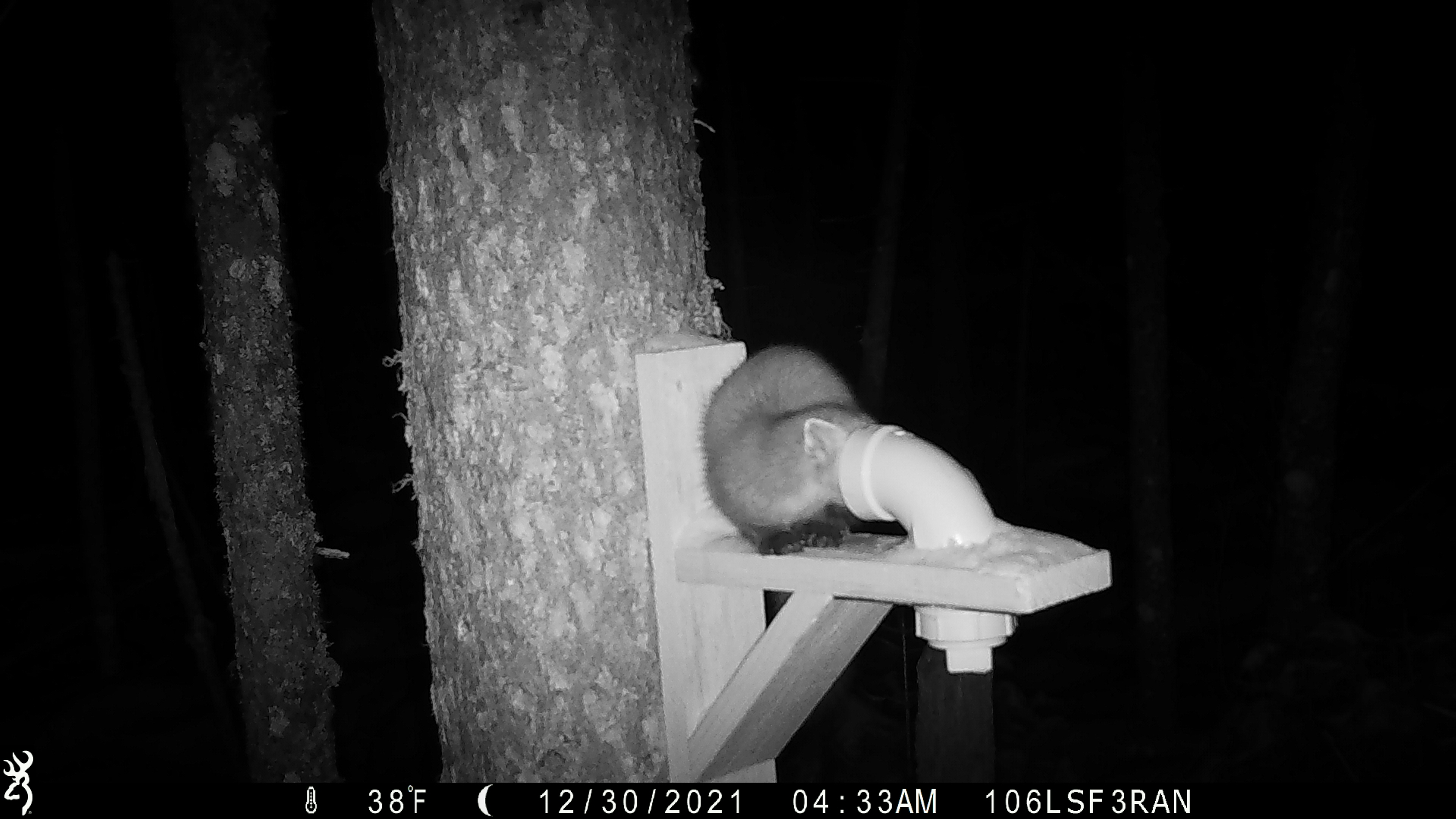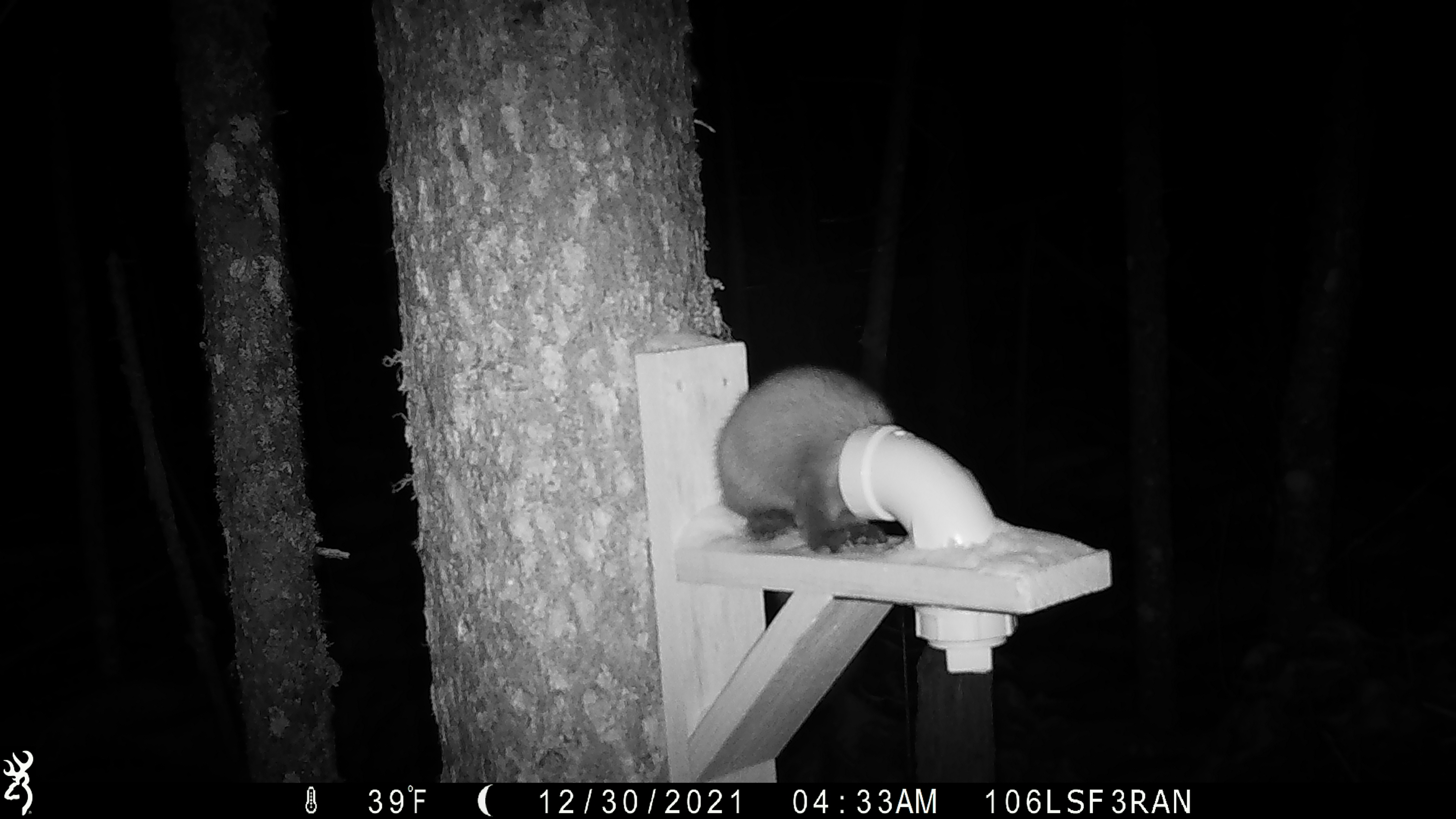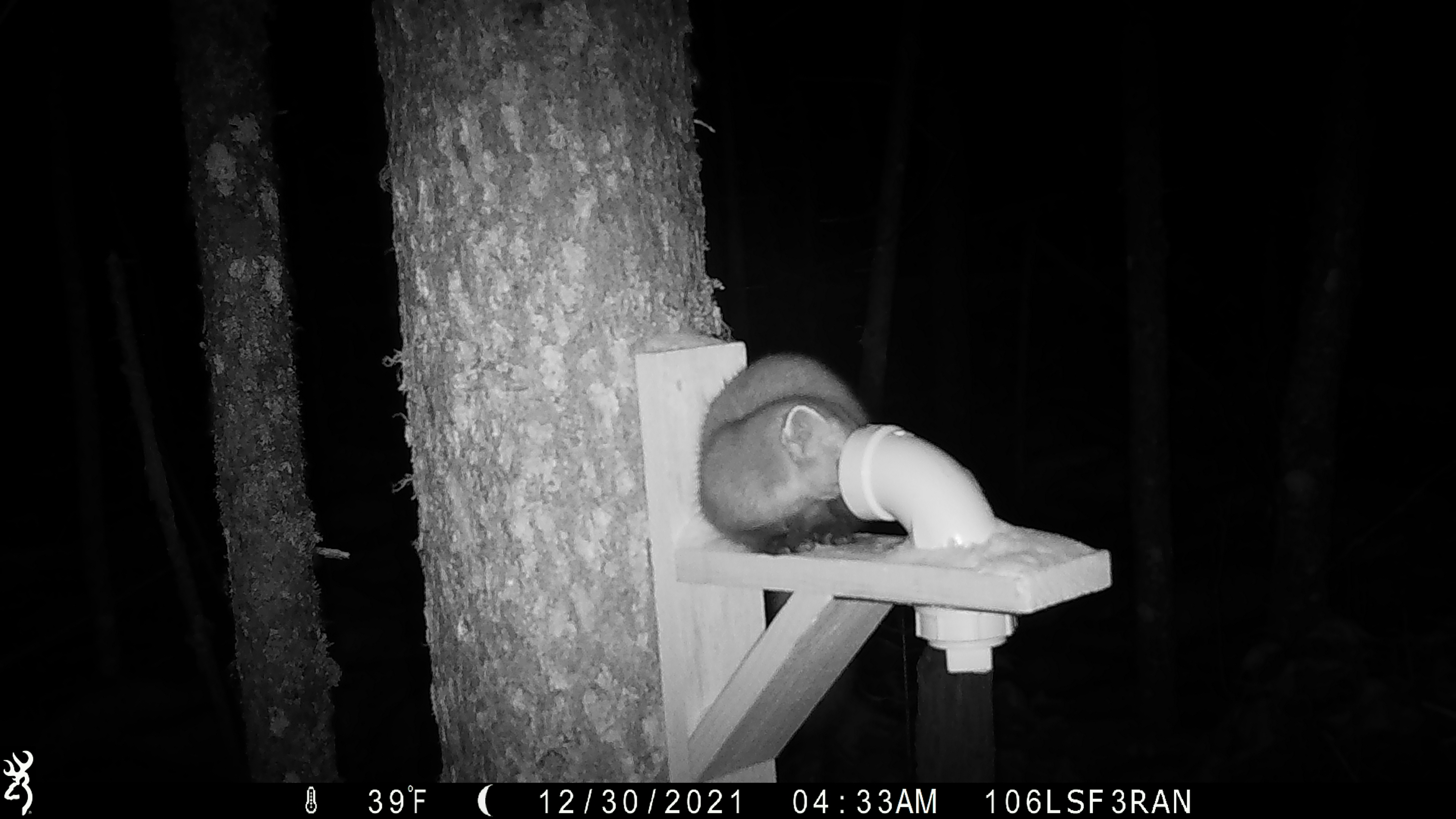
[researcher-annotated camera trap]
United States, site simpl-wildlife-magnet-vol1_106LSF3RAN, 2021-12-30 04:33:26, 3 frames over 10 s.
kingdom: Animalia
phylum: Chordata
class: Mammalia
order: Carnivora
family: Mustelidae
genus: Martes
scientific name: Martes americana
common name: american marten